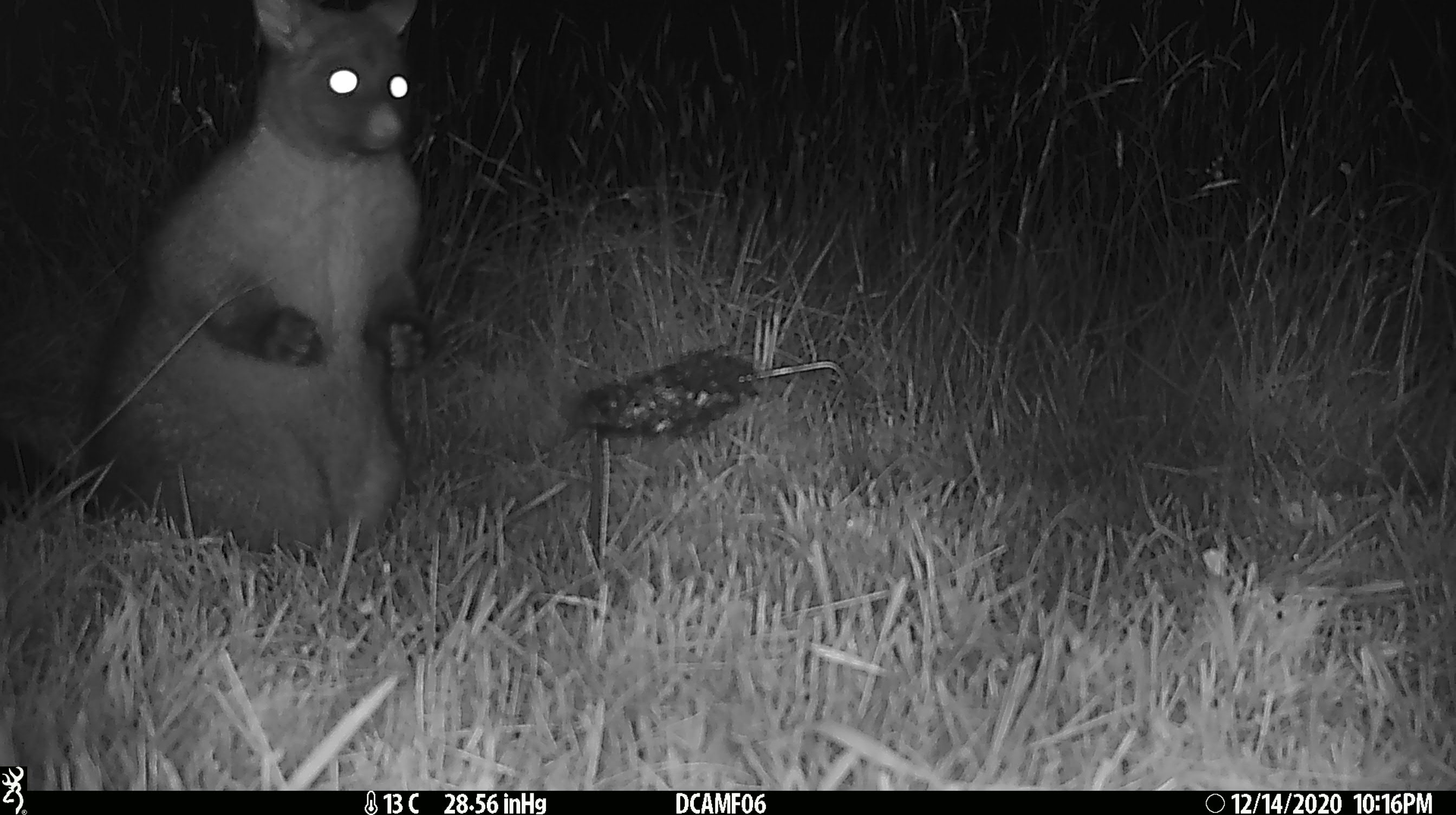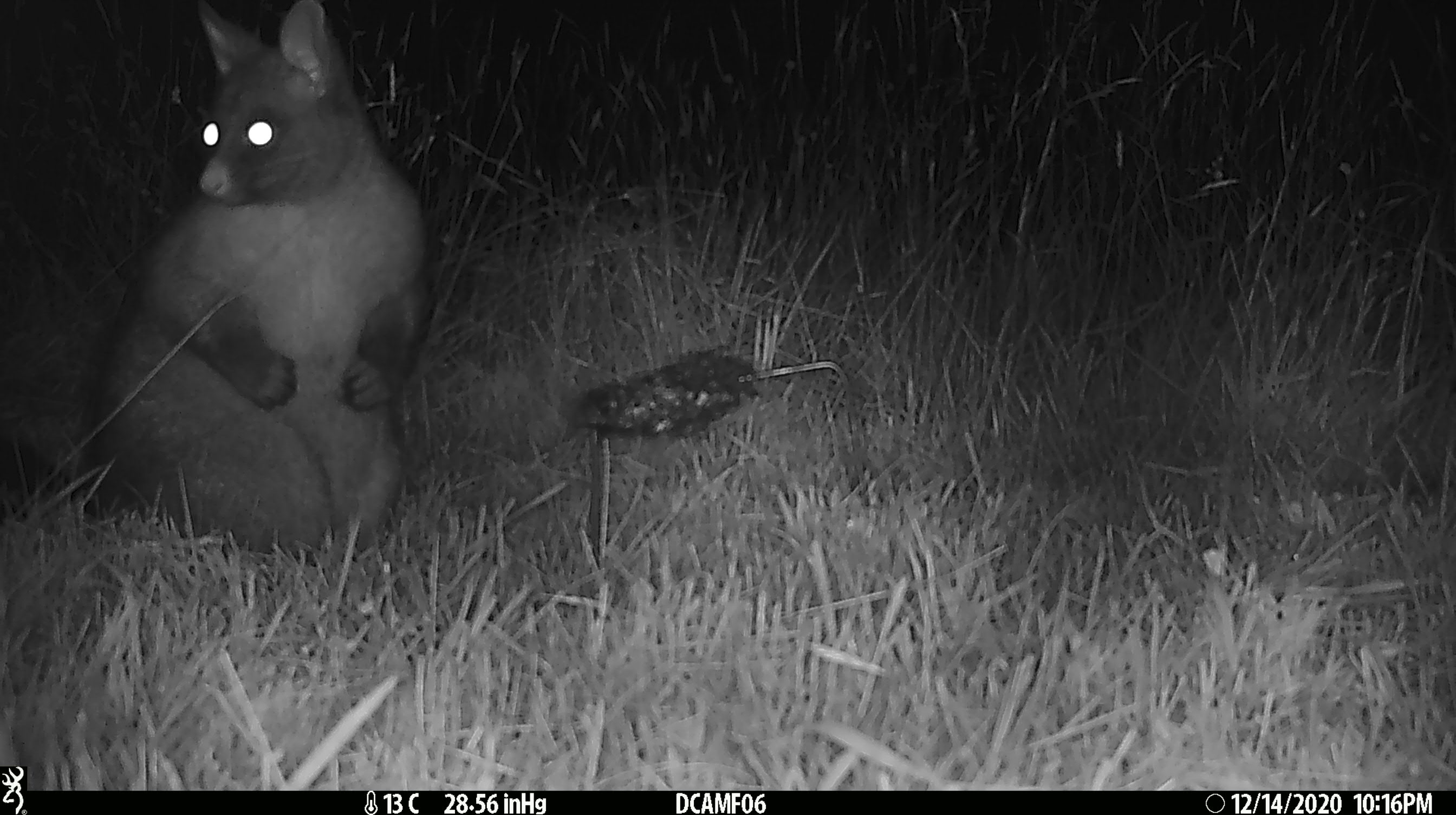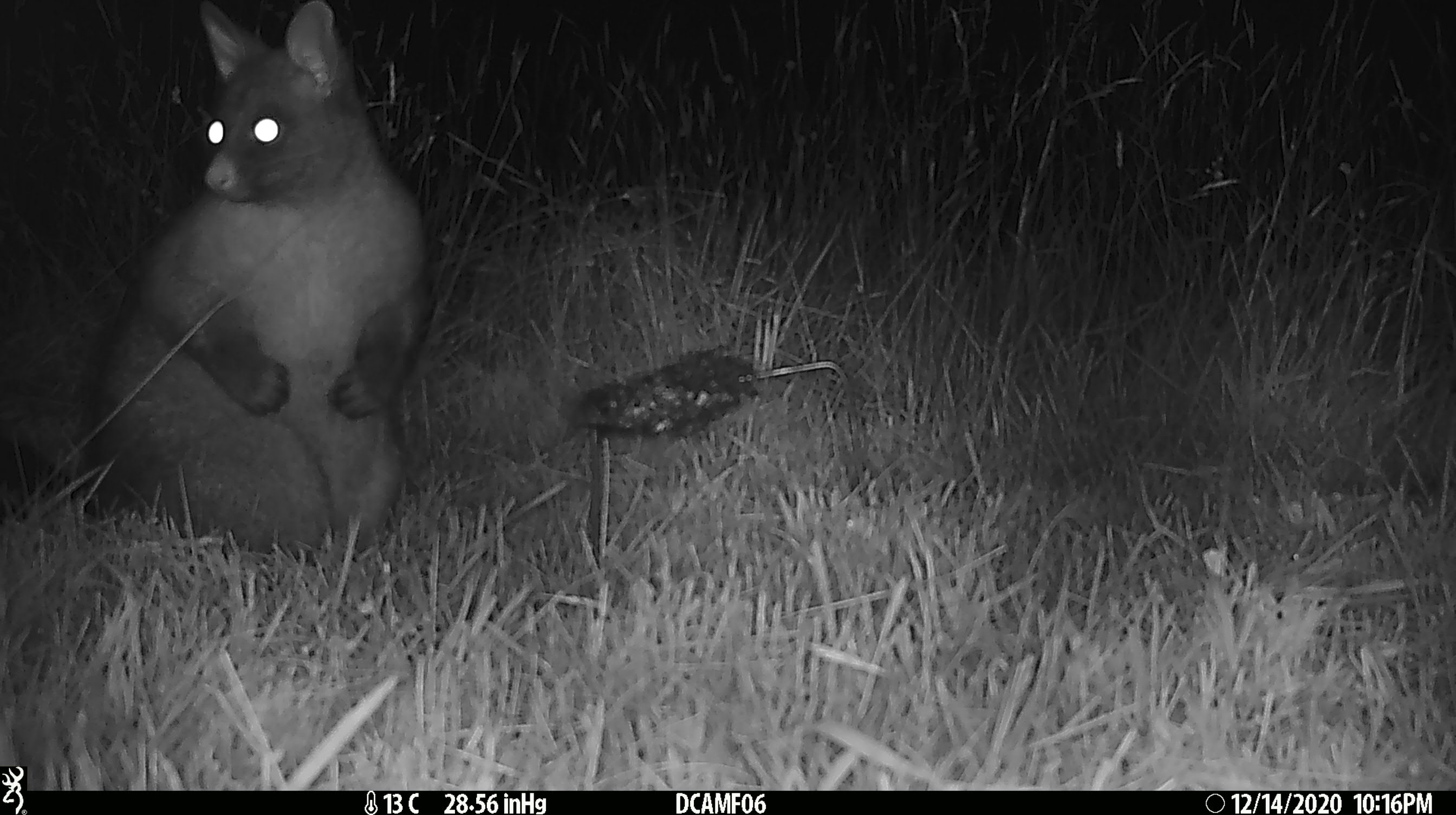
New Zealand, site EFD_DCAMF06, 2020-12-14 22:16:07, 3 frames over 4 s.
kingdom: Animalia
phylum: Chordata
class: Mammalia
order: Diprotodontia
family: Phalangeridae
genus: Trichosurus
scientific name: Trichosurus vulpecula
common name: common brushtail possum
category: possum